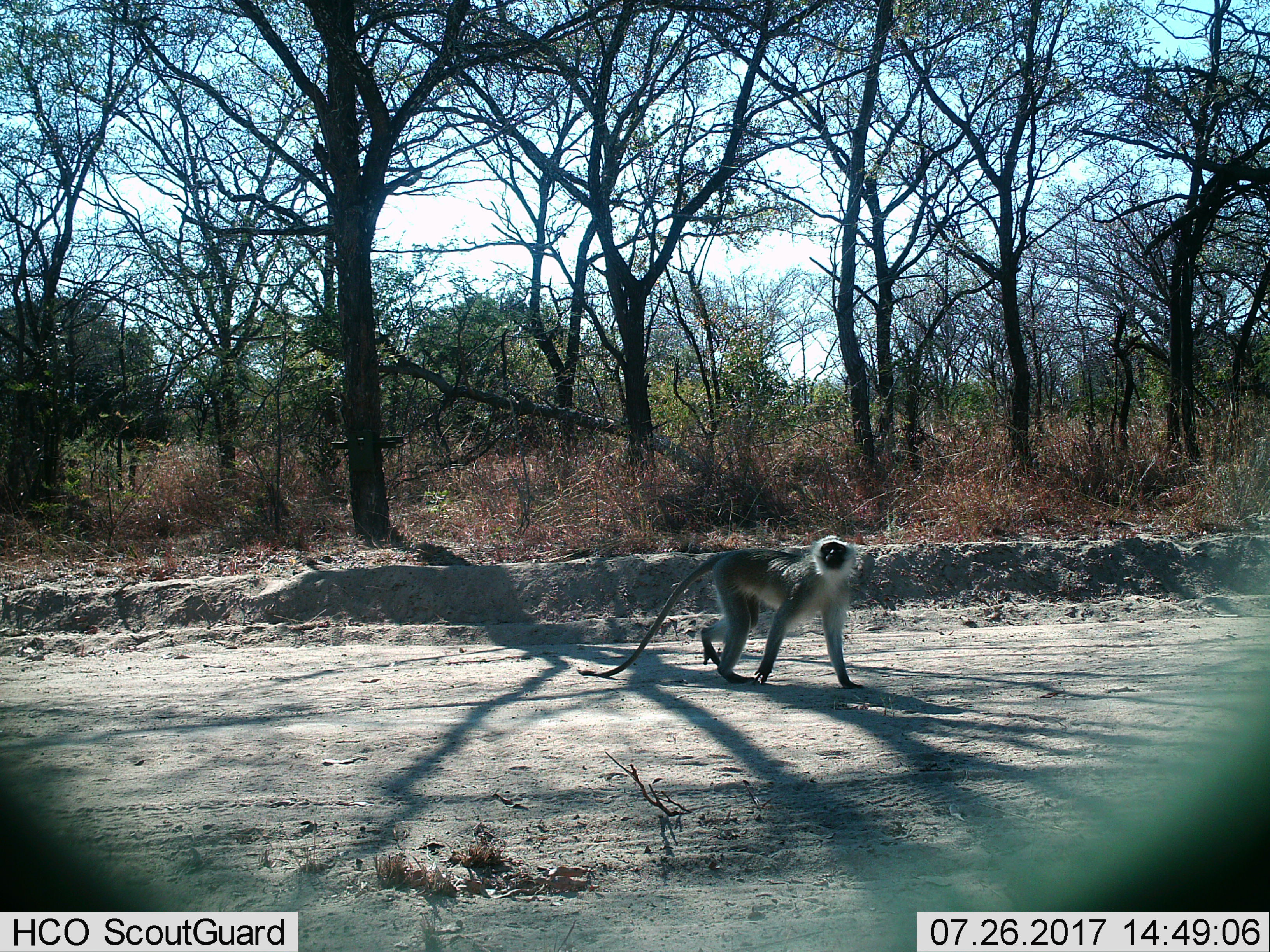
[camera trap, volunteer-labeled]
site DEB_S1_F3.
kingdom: Animalia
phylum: Chordata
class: Mammalia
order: Primates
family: Cercopithecidae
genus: Chlorocebus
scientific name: Chlorocebus pygerythrus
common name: vervet monkey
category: monkeyvervet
Monkeyvervet (vervet monkey) (Chlorocebus pygerythrus), count 1. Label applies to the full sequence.